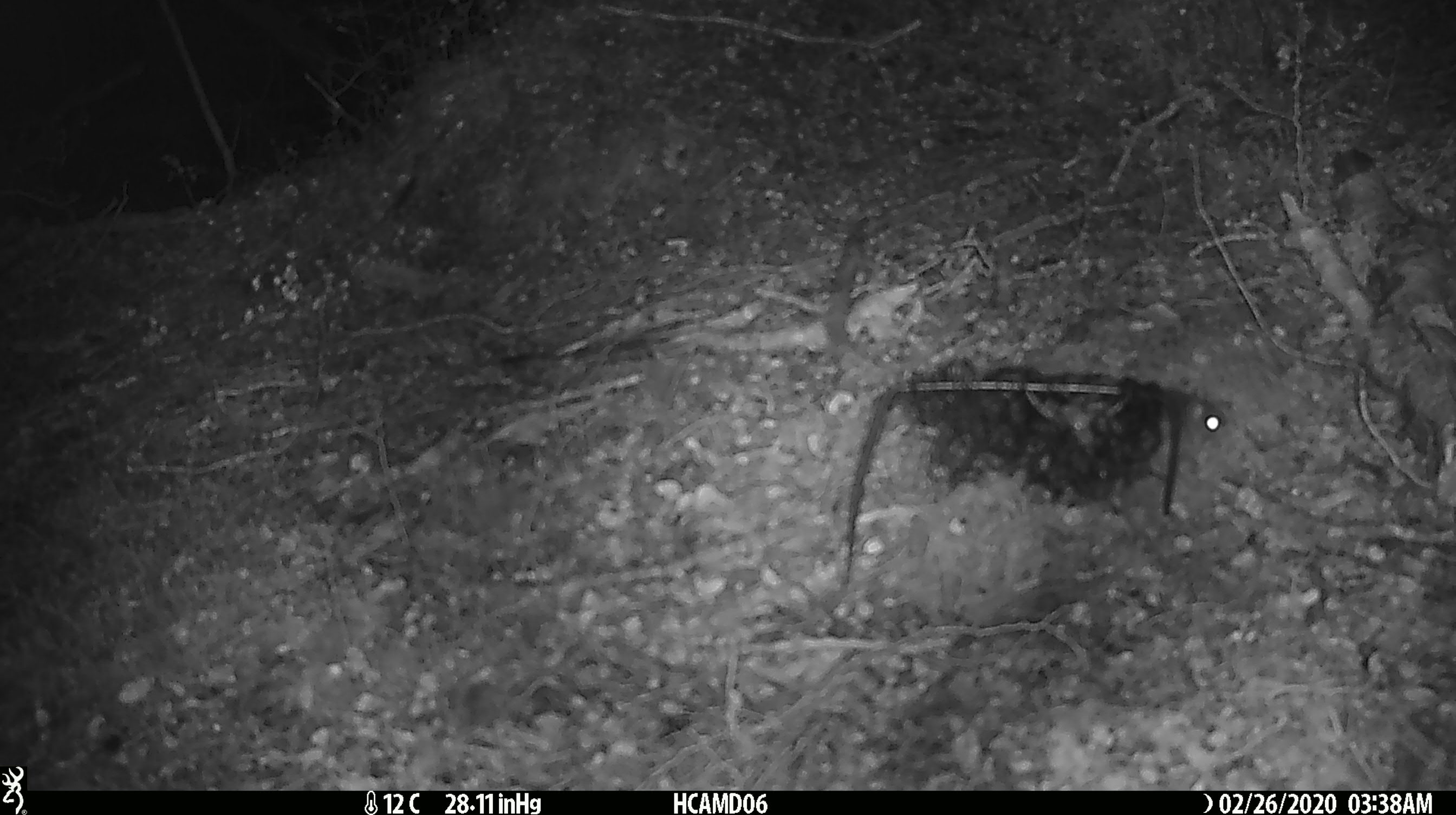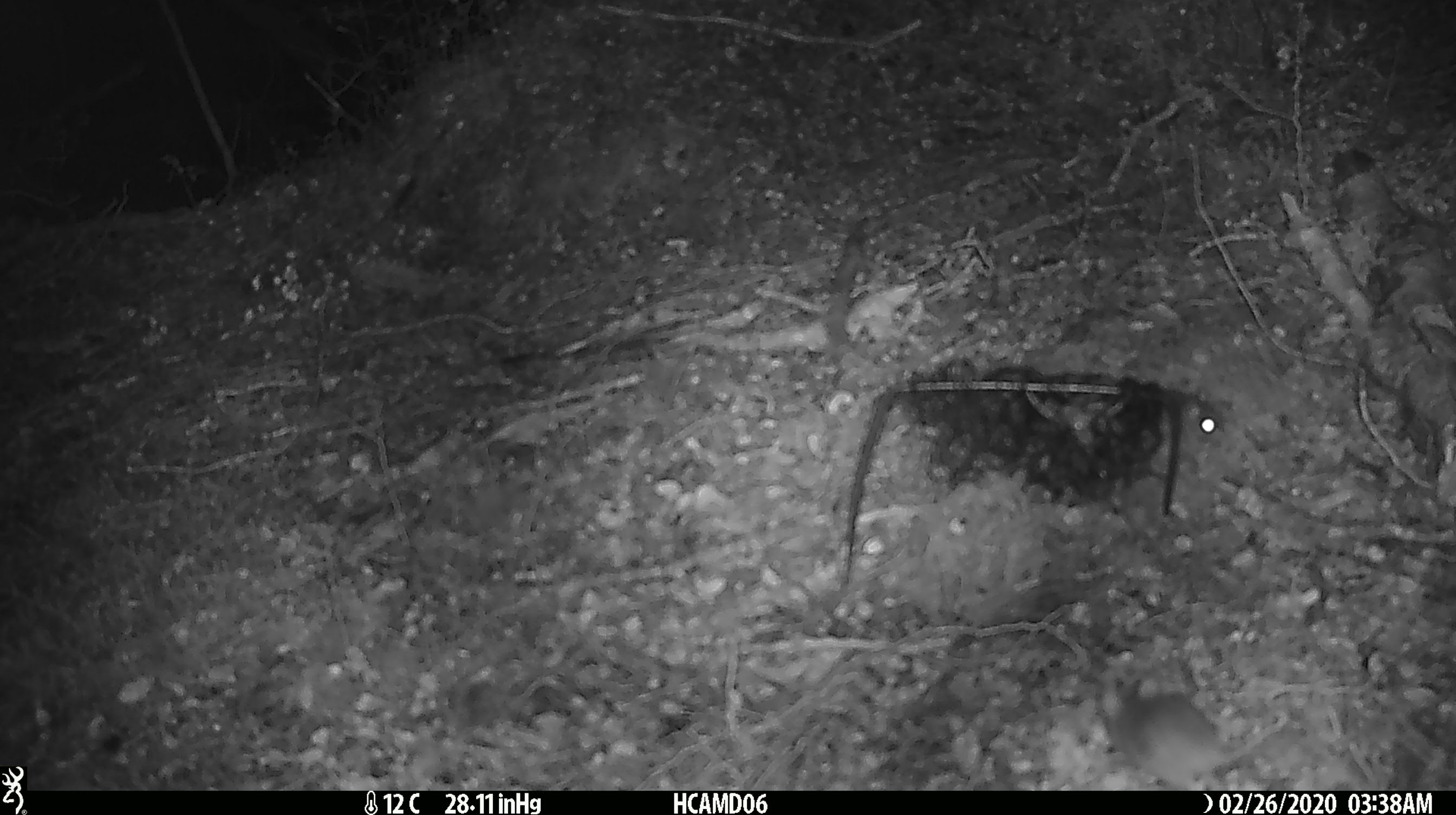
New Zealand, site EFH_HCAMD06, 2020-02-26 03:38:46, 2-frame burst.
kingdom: Animalia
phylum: Chordata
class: Mammalia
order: Rodentia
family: Muridae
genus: Mus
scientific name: Mus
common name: mouse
Mouse (Mus).